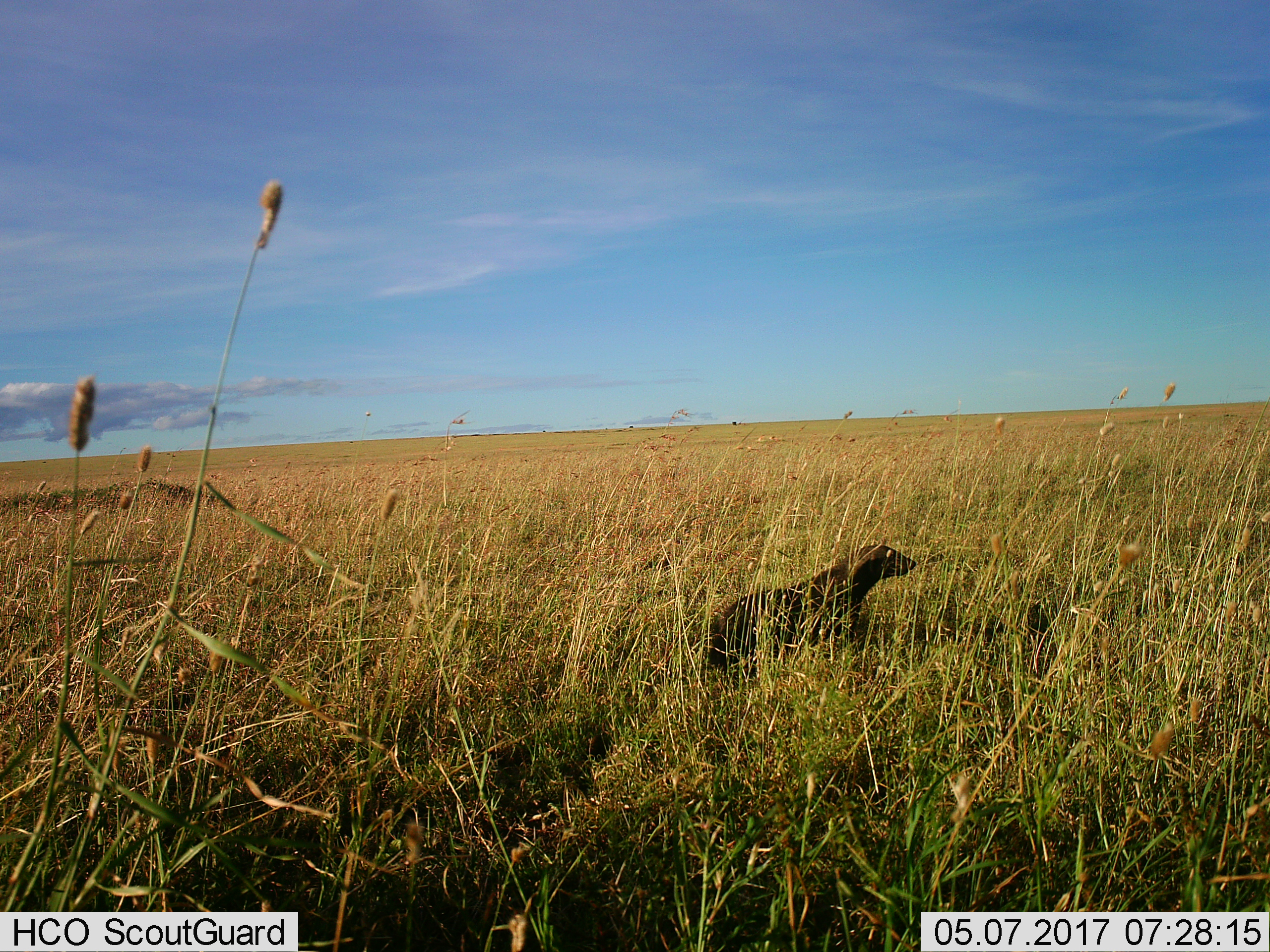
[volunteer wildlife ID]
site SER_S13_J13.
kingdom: Animalia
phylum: Chordata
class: Mammalia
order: Carnivora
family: Herpestidae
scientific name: Herpestidae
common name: mongoose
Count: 1.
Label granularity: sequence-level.